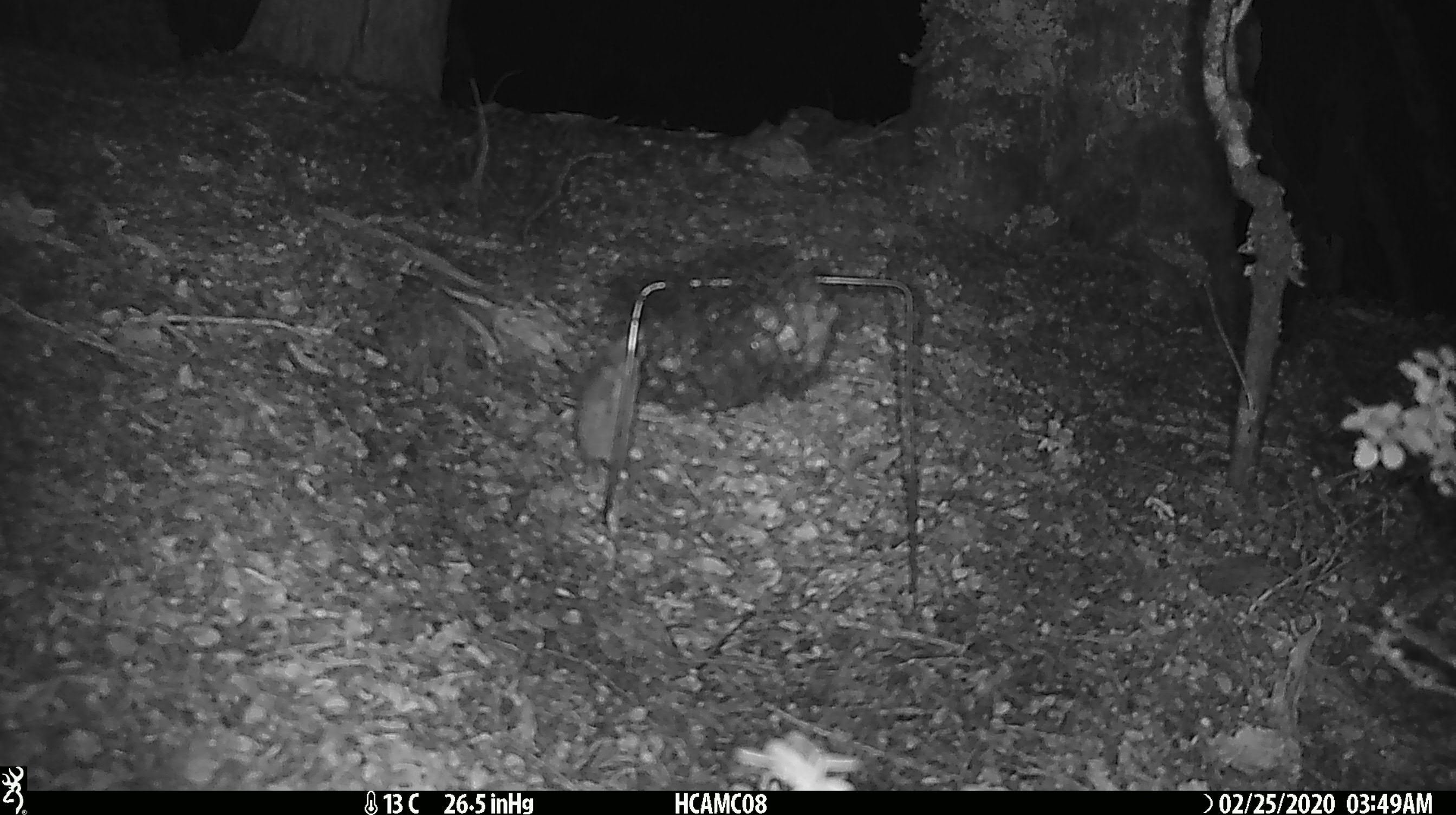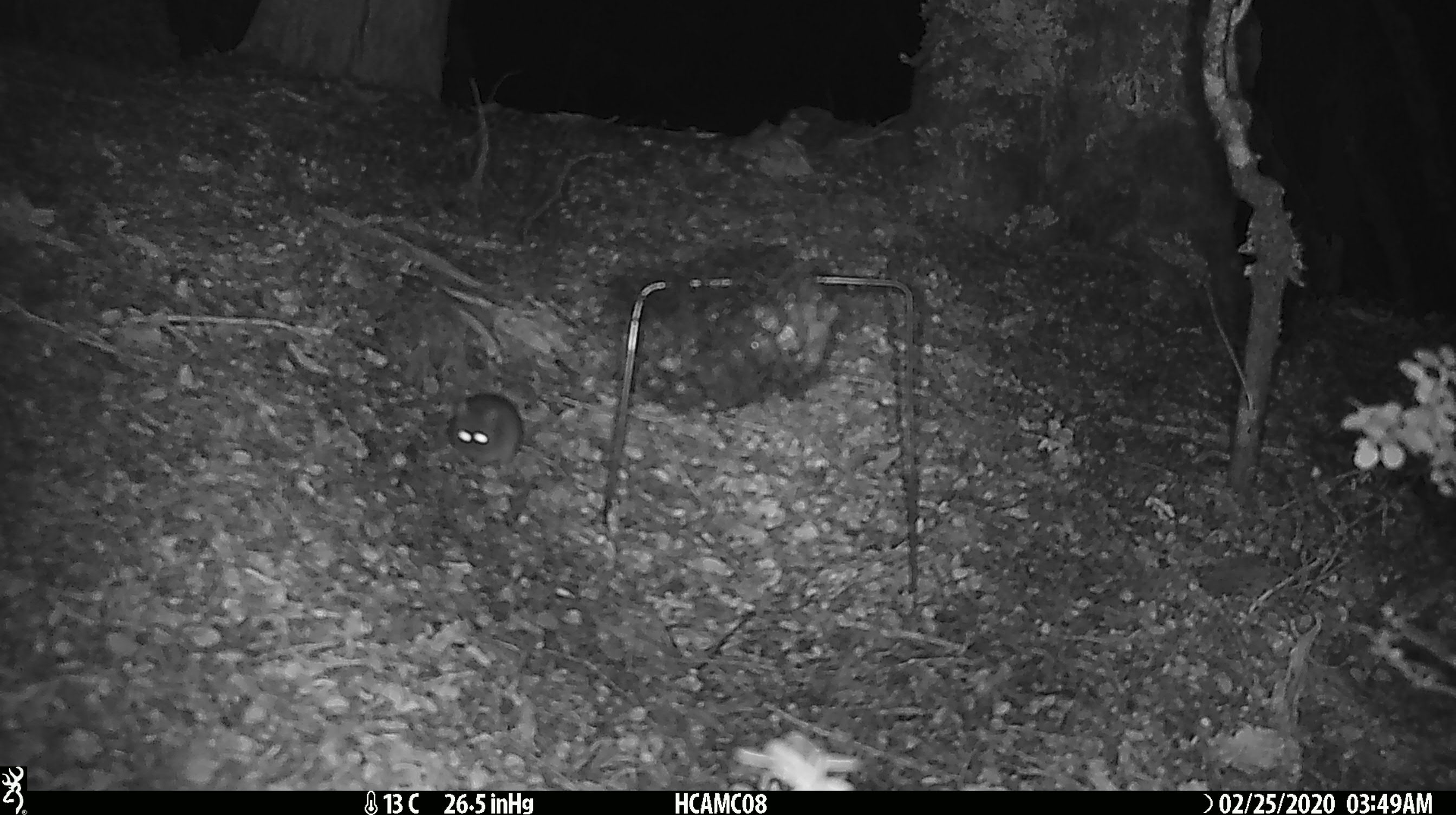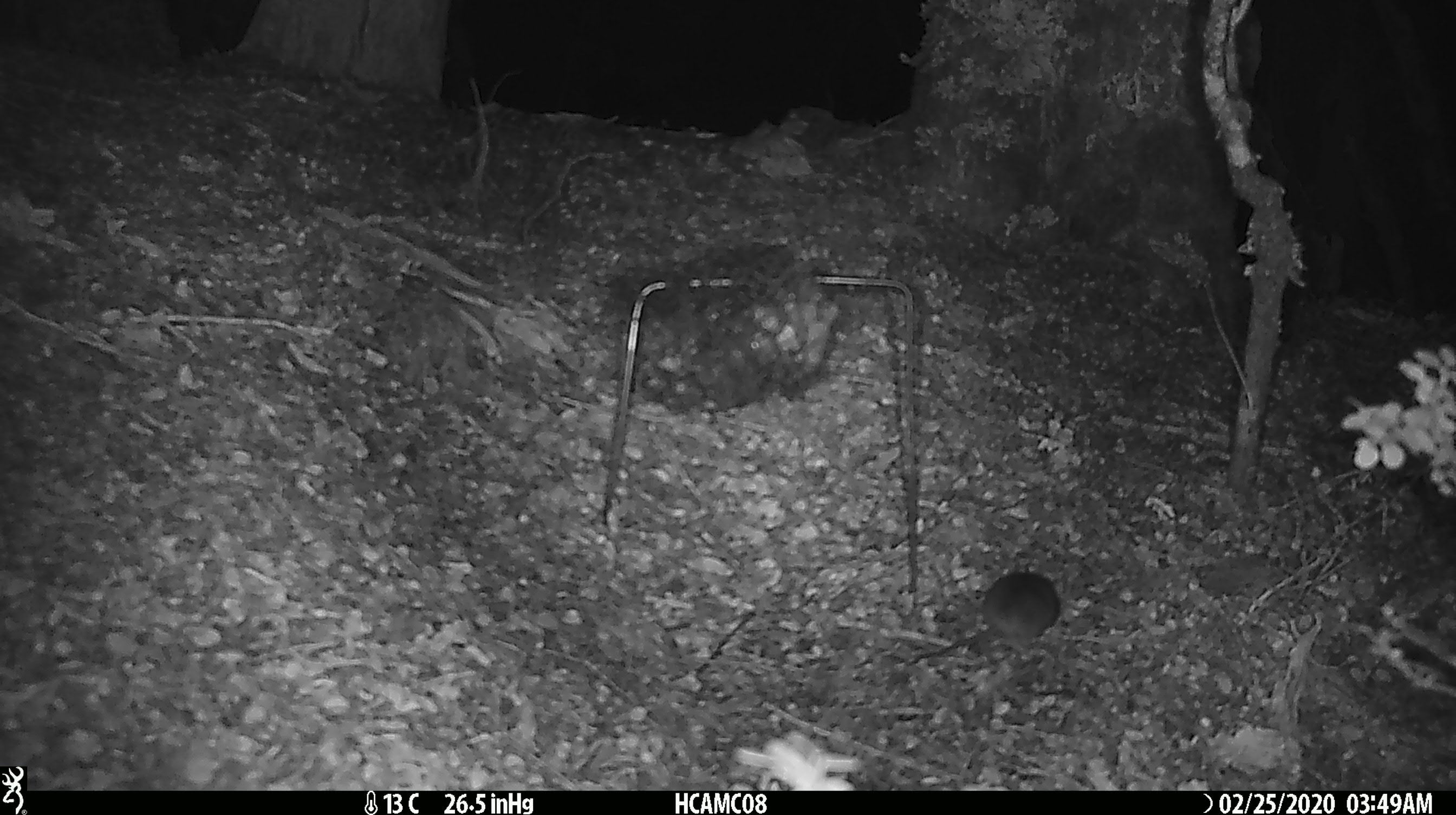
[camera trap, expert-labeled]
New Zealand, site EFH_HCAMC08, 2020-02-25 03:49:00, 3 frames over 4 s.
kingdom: Animalia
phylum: Chordata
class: Mammalia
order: Rodentia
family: Muridae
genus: Mus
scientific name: Mus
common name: mouse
Mouse (Mus).